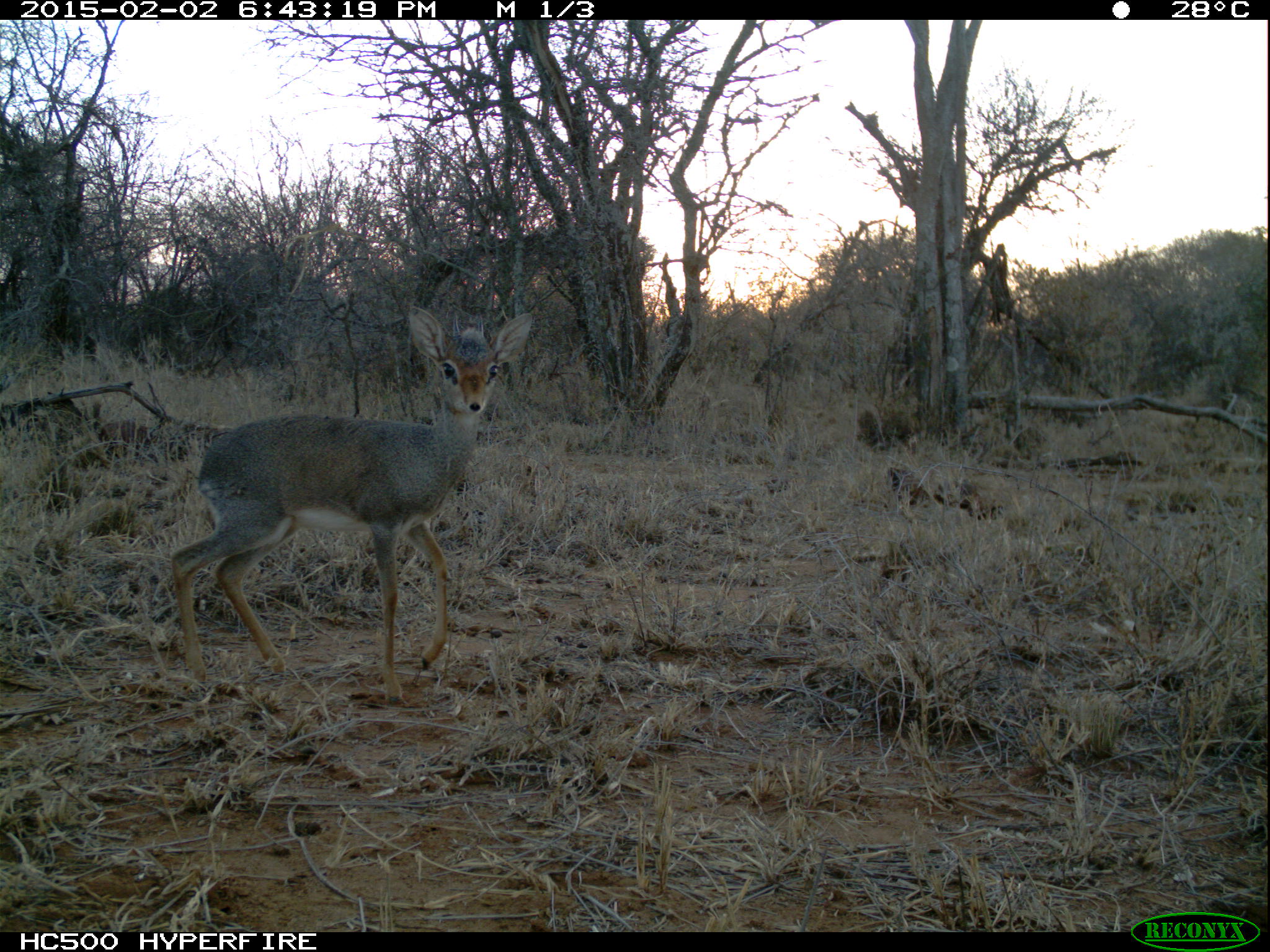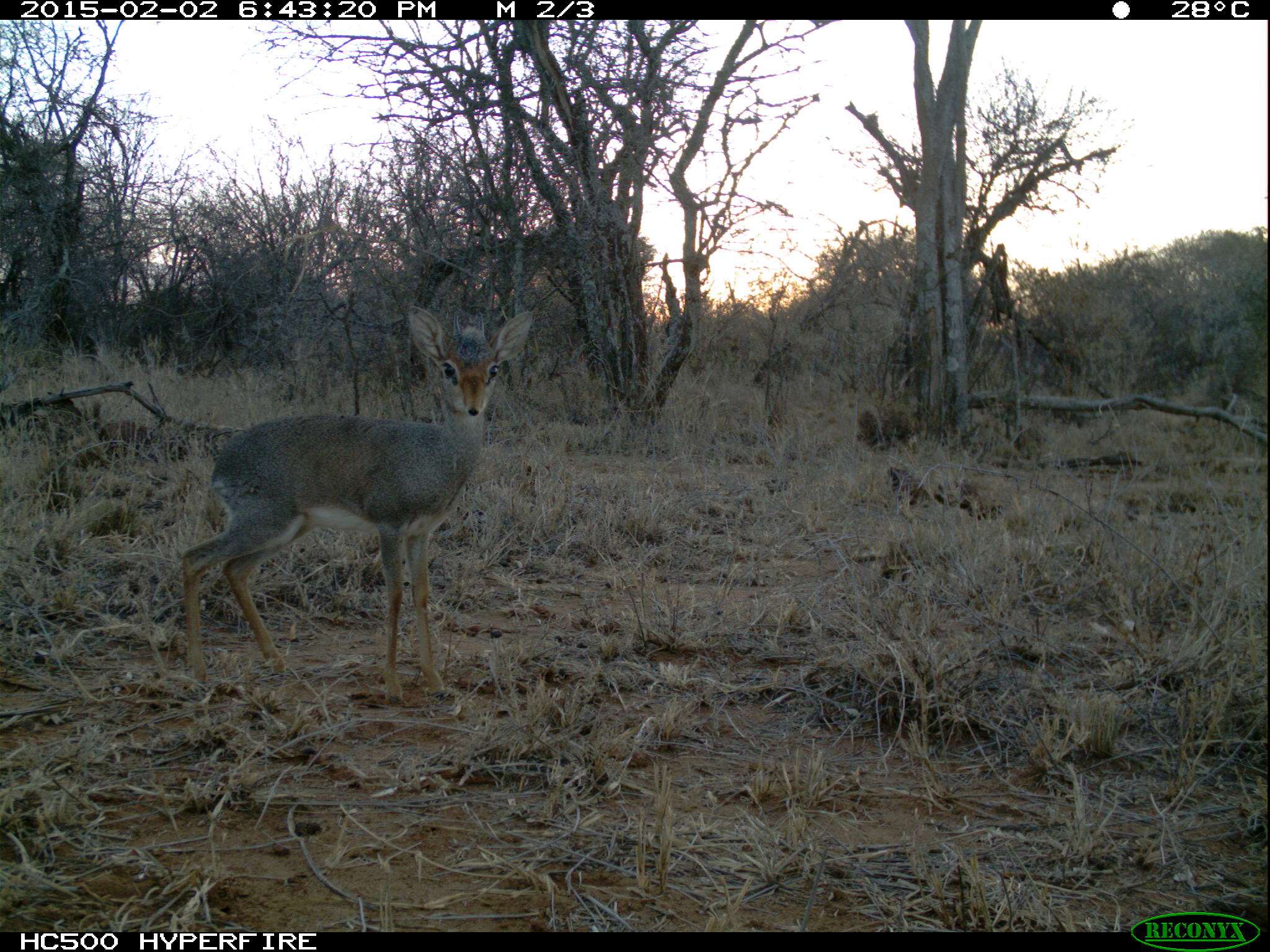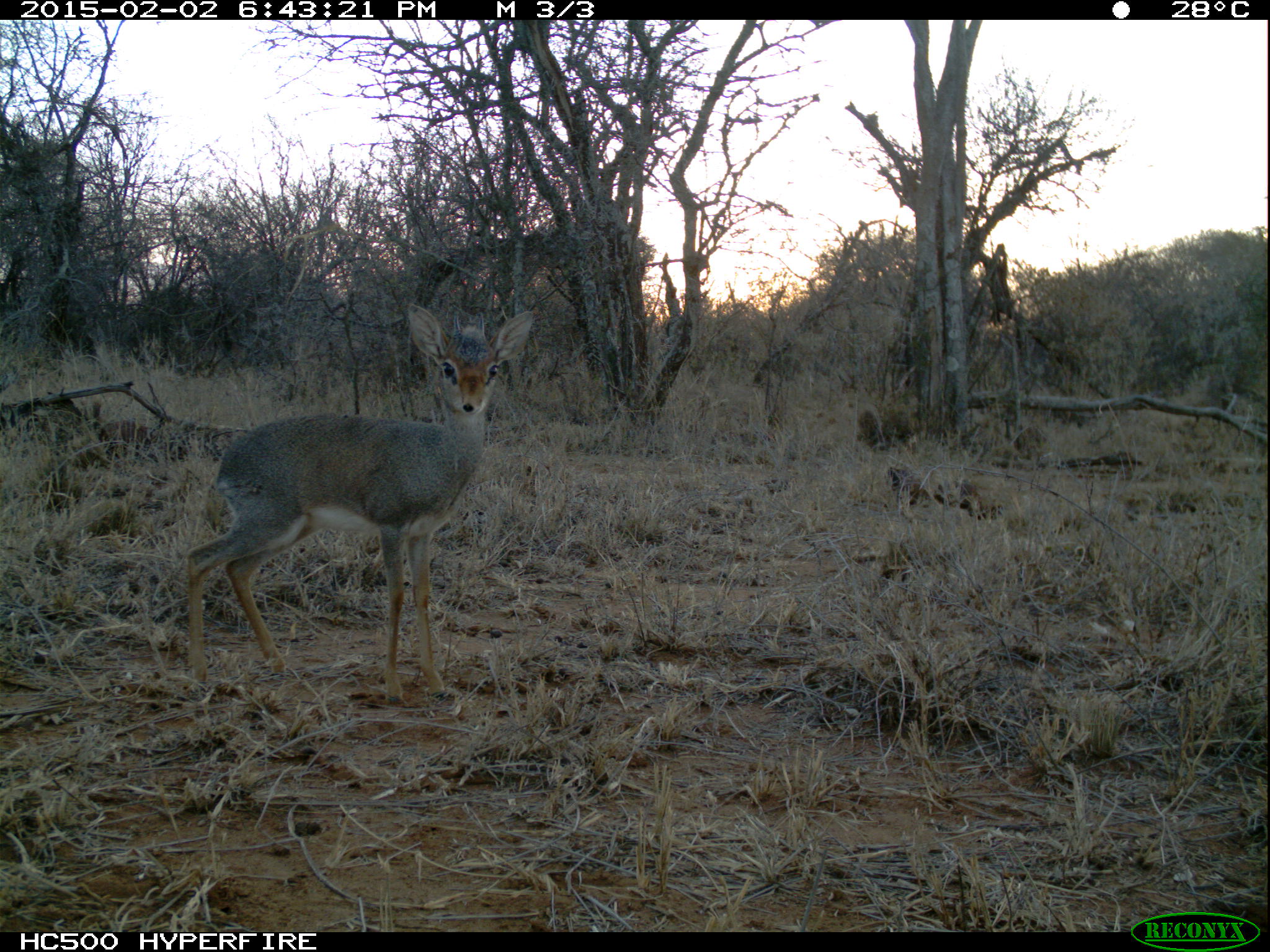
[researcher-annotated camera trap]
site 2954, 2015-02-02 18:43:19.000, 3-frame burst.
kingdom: Animalia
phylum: Chordata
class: Mammalia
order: Artiodactyla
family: Bovidae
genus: Madoqua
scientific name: Madoqua guentheri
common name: günther's dik-dik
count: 1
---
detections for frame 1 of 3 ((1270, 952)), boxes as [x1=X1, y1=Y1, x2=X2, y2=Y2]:
madoqua guentheri: [x1=172, y1=306, x2=531, y2=704]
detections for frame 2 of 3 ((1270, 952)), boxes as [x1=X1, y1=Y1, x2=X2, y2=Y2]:
madoqua guentheri: [x1=183, y1=306, x2=532, y2=703]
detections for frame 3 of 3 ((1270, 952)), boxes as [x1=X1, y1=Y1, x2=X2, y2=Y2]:
madoqua guentheri: [x1=185, y1=304, x2=534, y2=702]